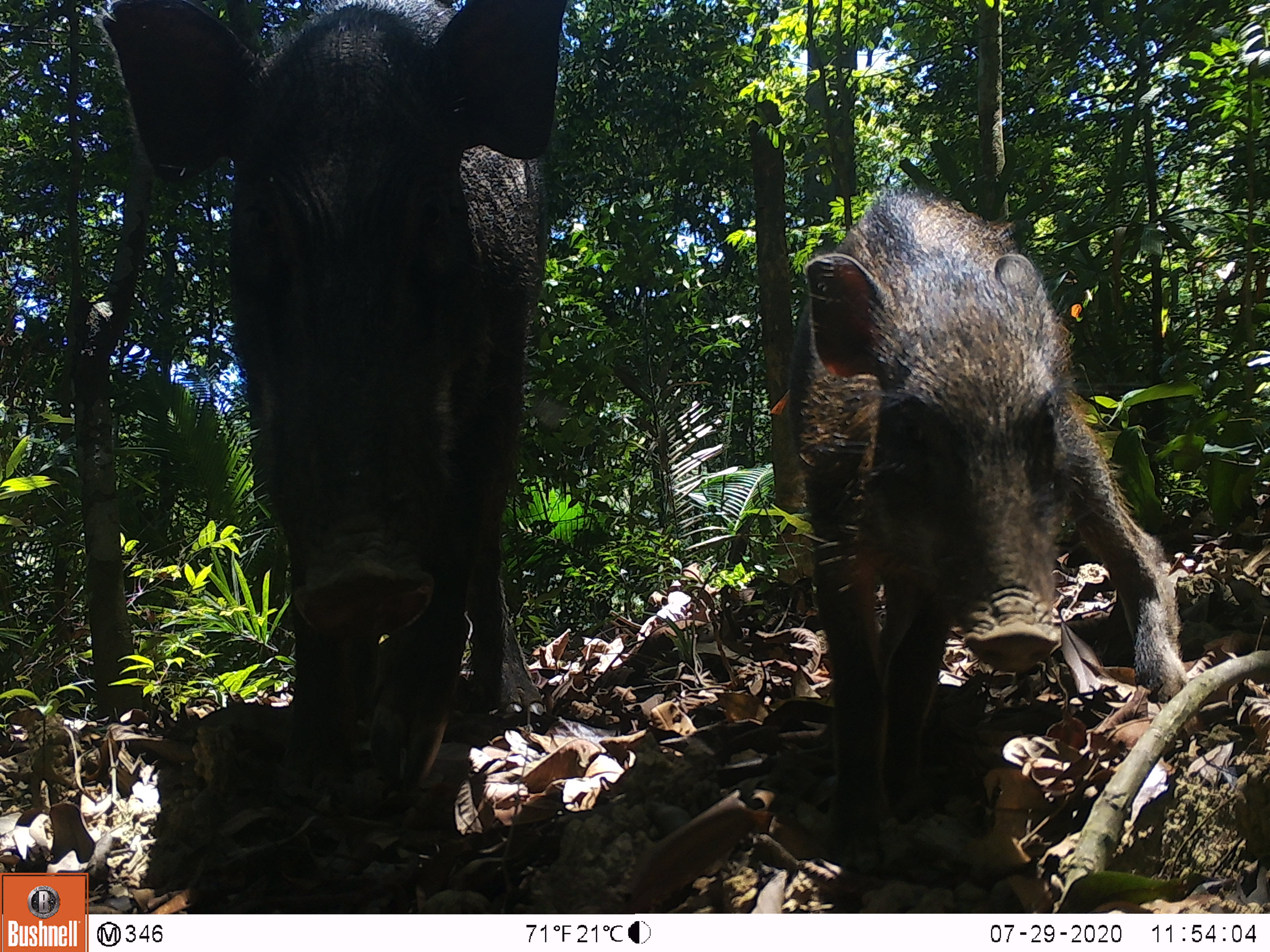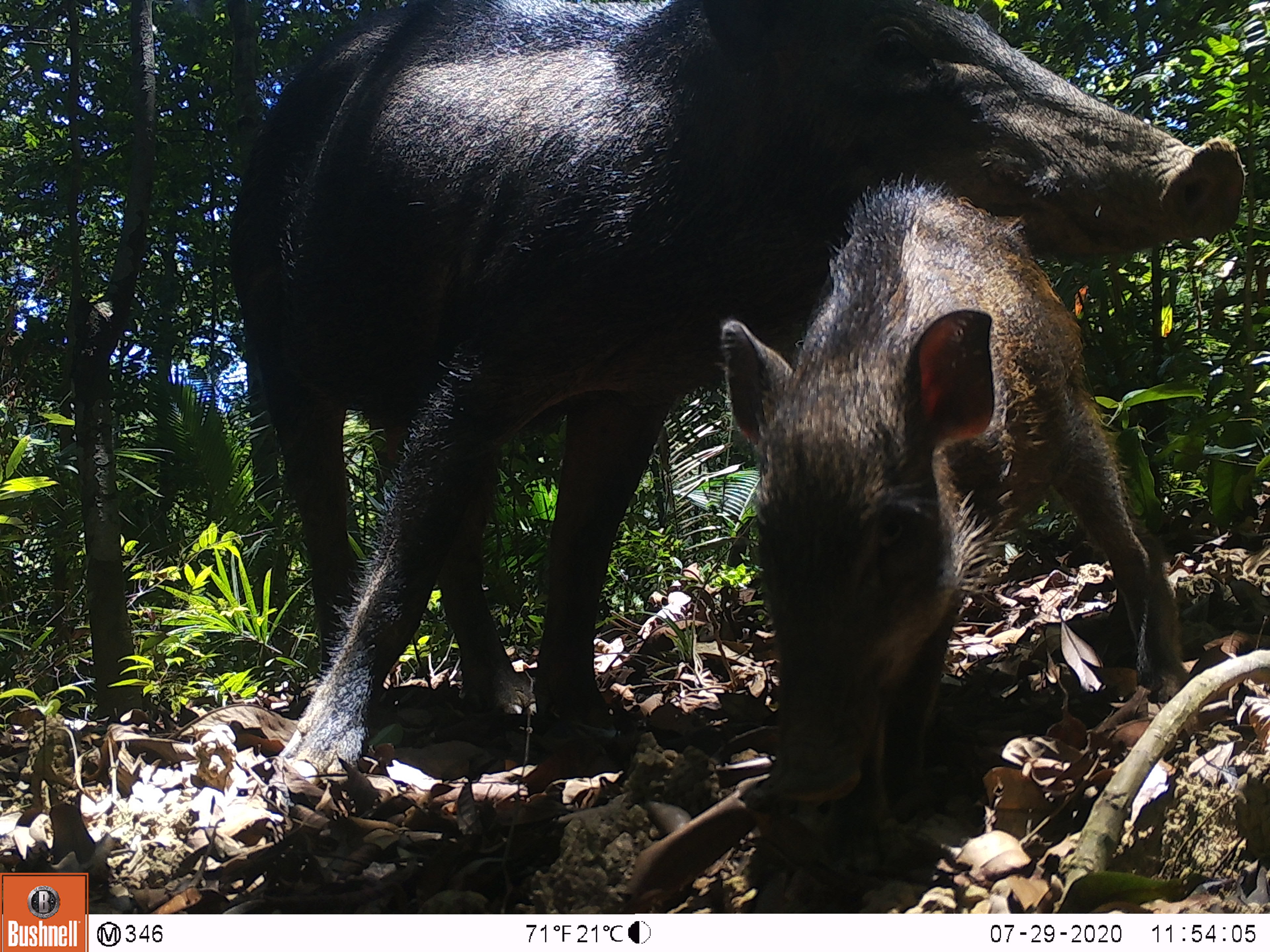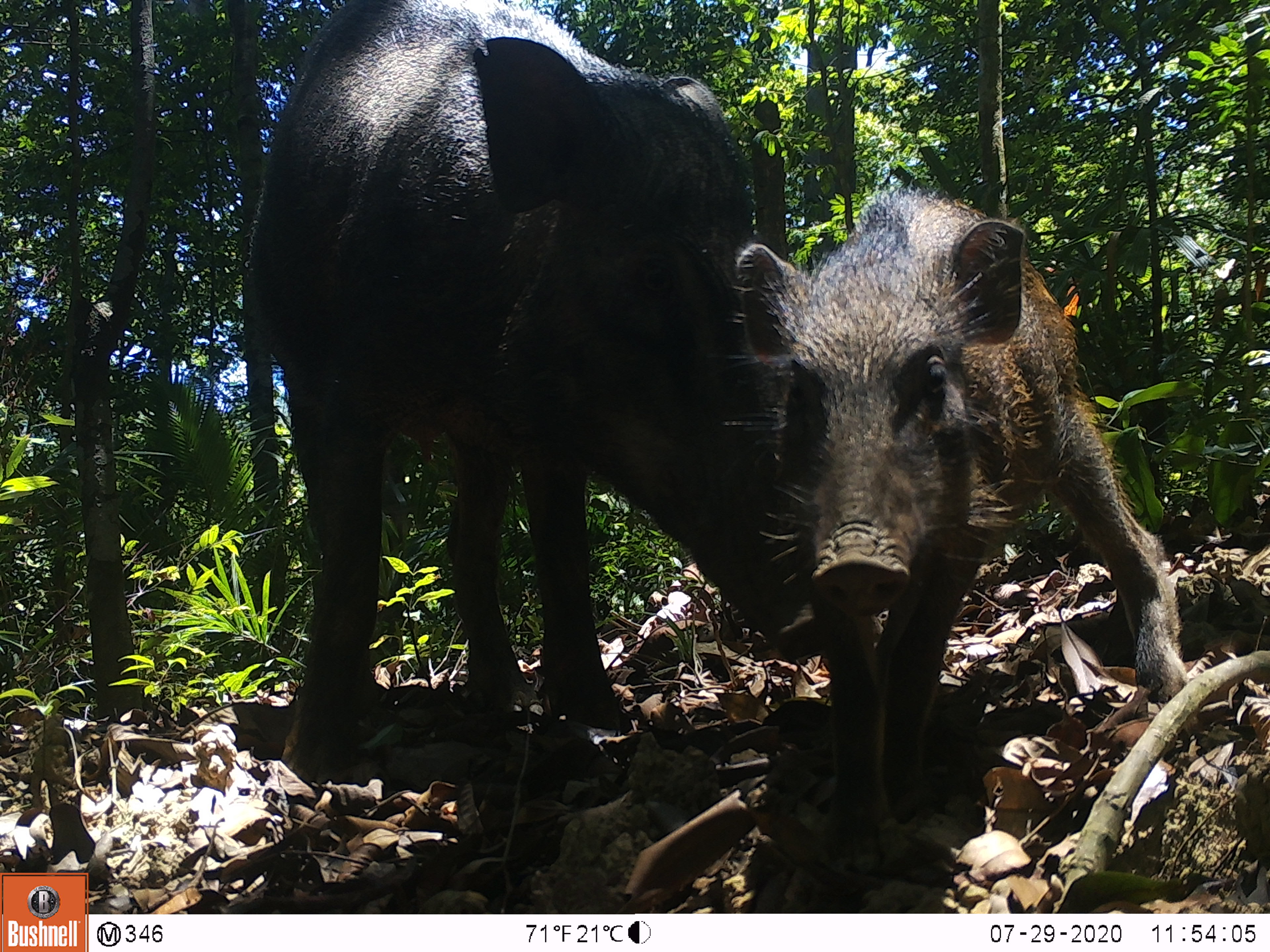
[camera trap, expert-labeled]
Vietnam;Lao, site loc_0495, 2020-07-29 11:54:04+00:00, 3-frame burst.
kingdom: Animalia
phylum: Chordata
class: Mammalia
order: Artiodactyla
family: Suidae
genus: Sus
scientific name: Sus scrofa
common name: eurasian wild pig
Eurasian wild pig (Sus scrofa). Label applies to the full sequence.